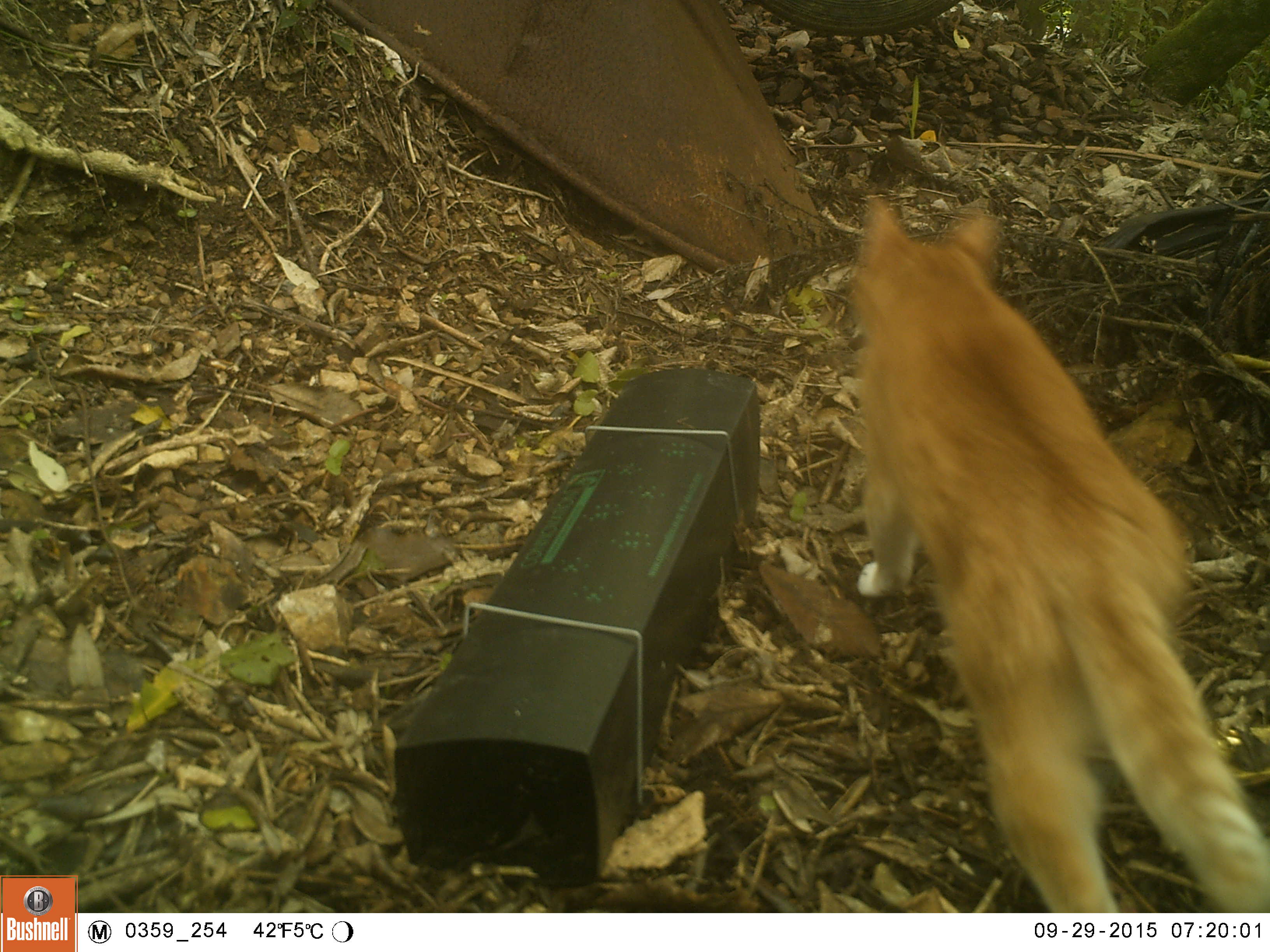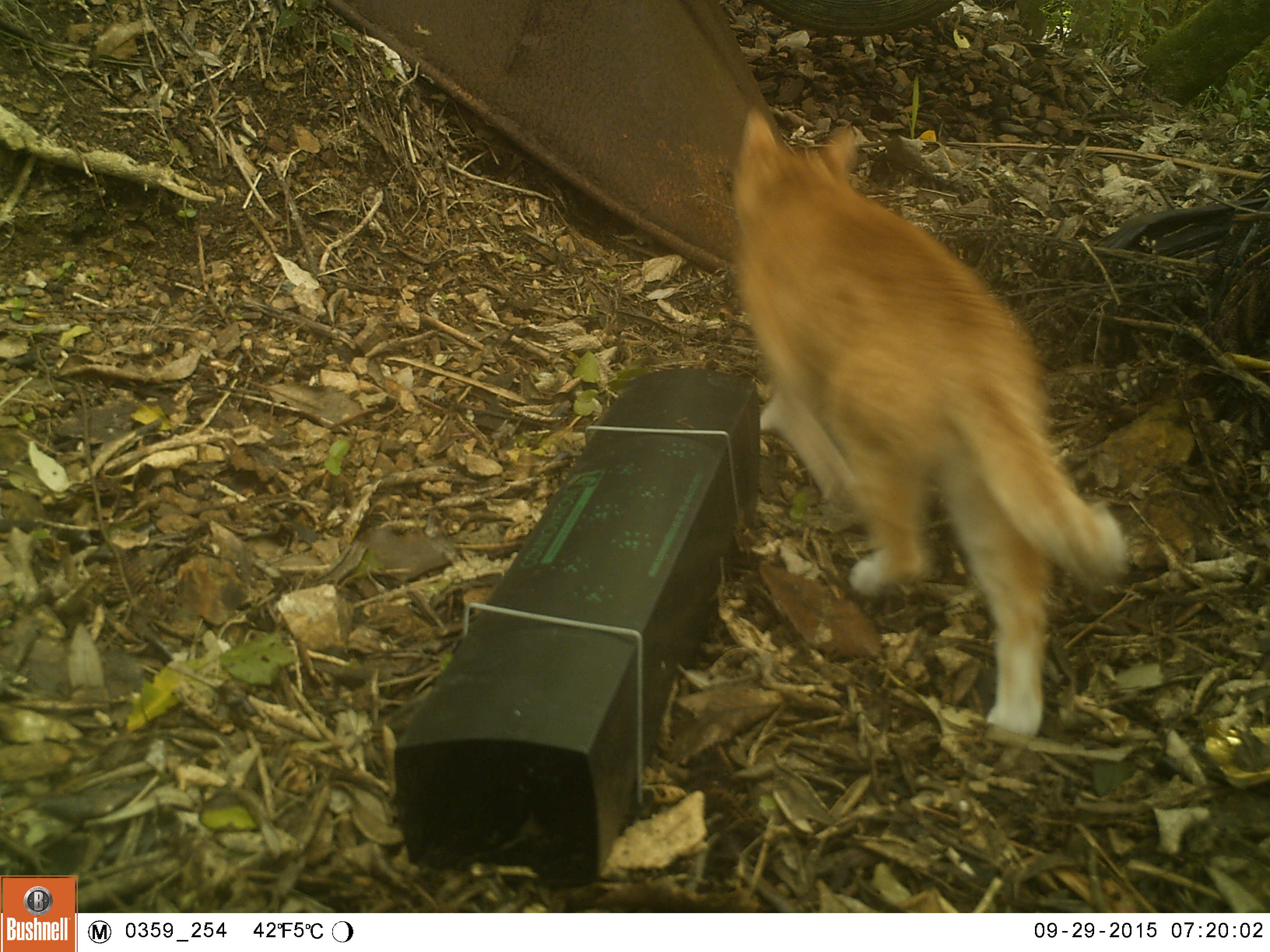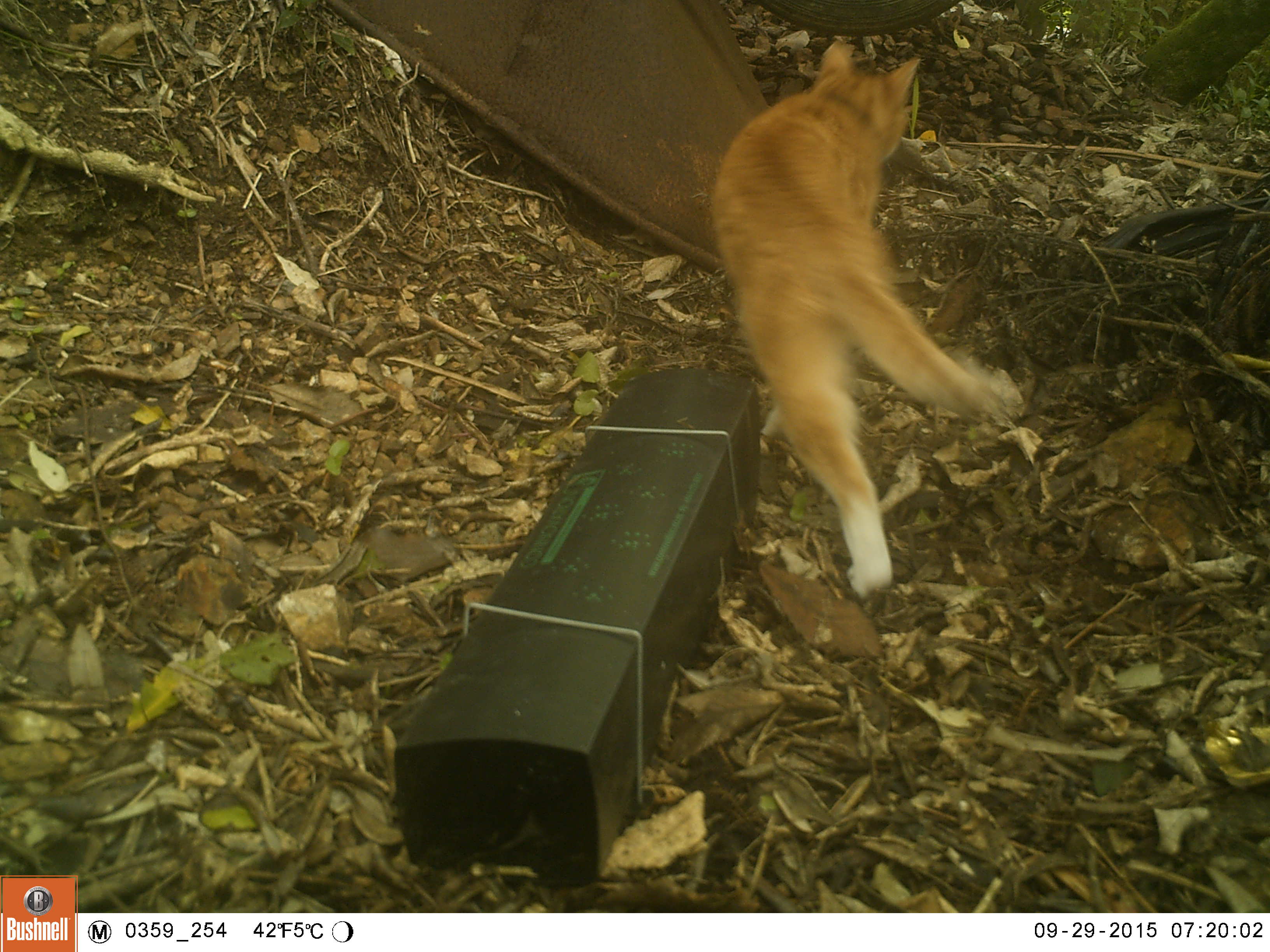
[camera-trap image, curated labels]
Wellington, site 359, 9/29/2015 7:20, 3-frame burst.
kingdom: Animalia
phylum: Chordata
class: Mammalia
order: Carnivora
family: Felidae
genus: Felis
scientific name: Felis catus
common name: cat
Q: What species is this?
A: Cat (Felis catus).